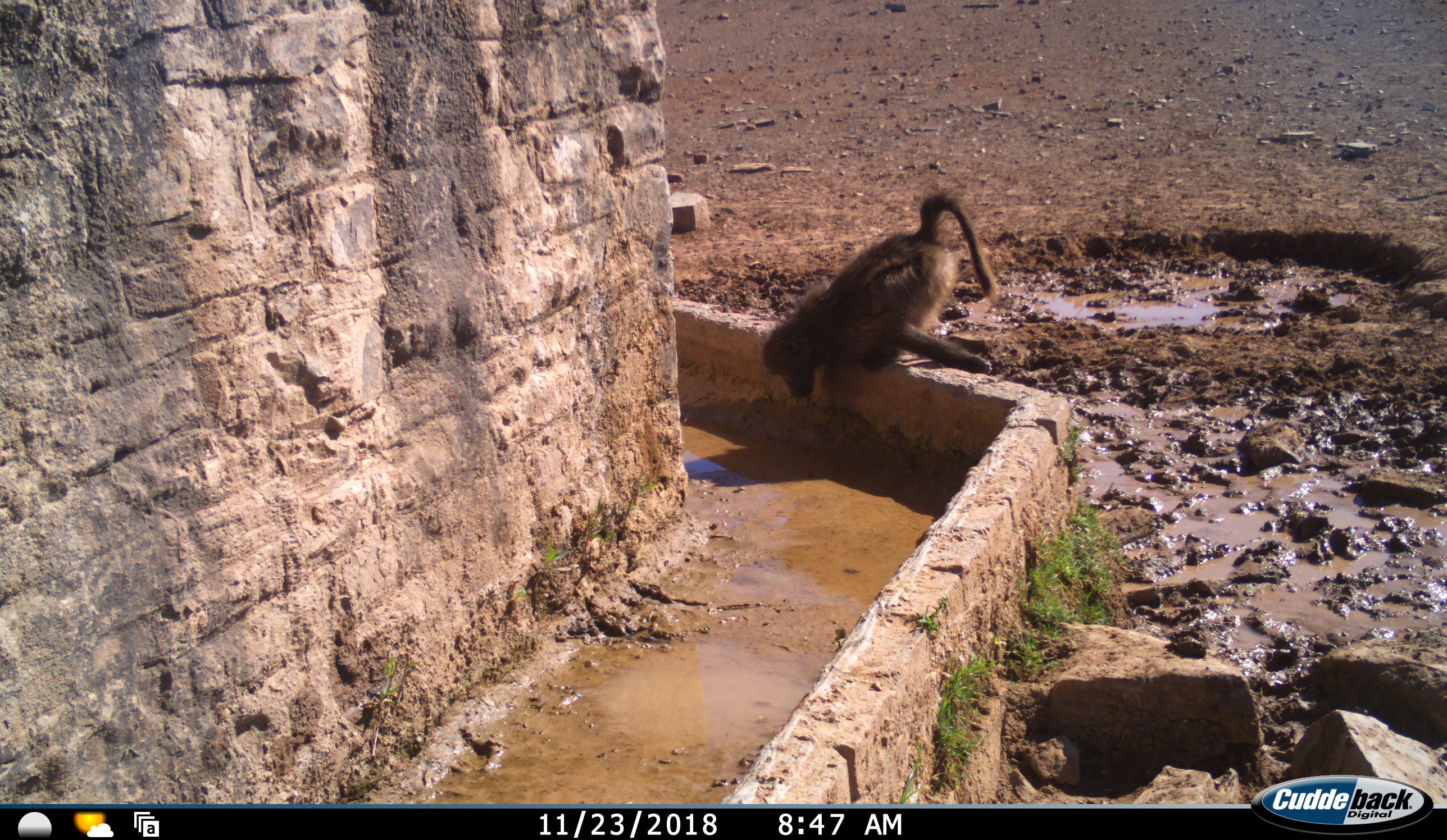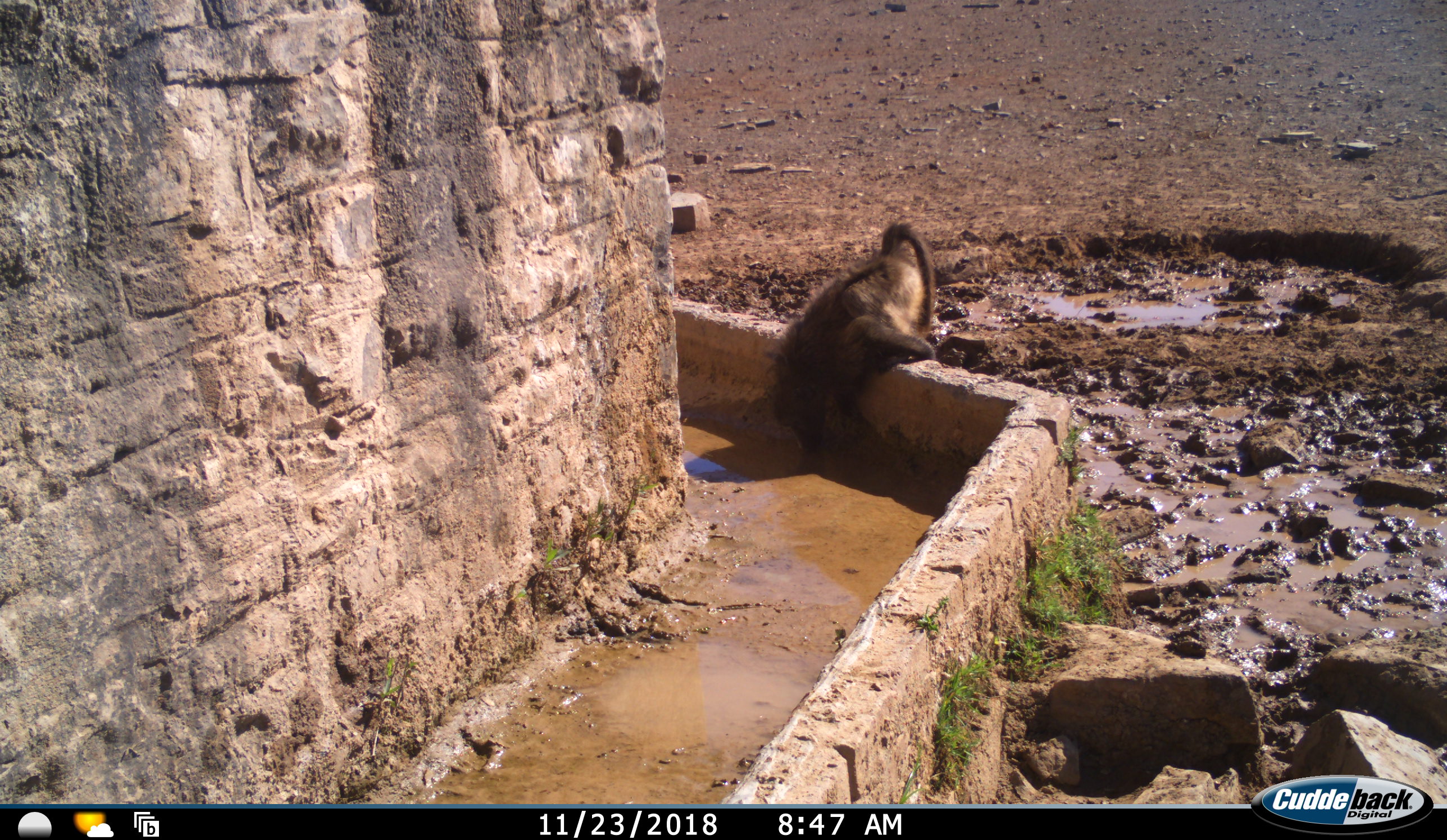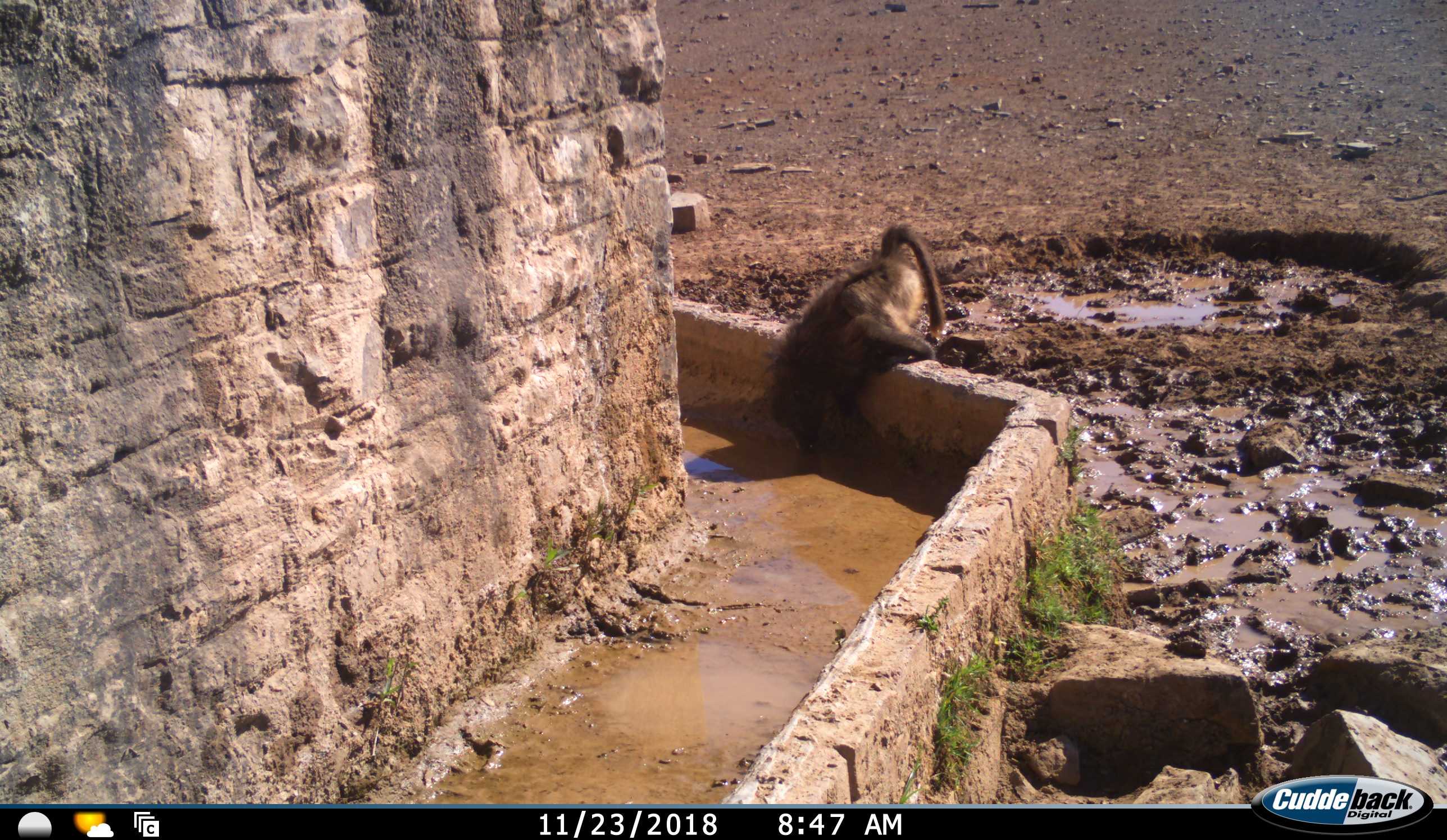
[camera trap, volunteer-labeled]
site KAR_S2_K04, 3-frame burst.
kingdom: Animalia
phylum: Chordata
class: Mammalia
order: Primates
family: Cercopithecidae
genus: Papio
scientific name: Papio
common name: baboon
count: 1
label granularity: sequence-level